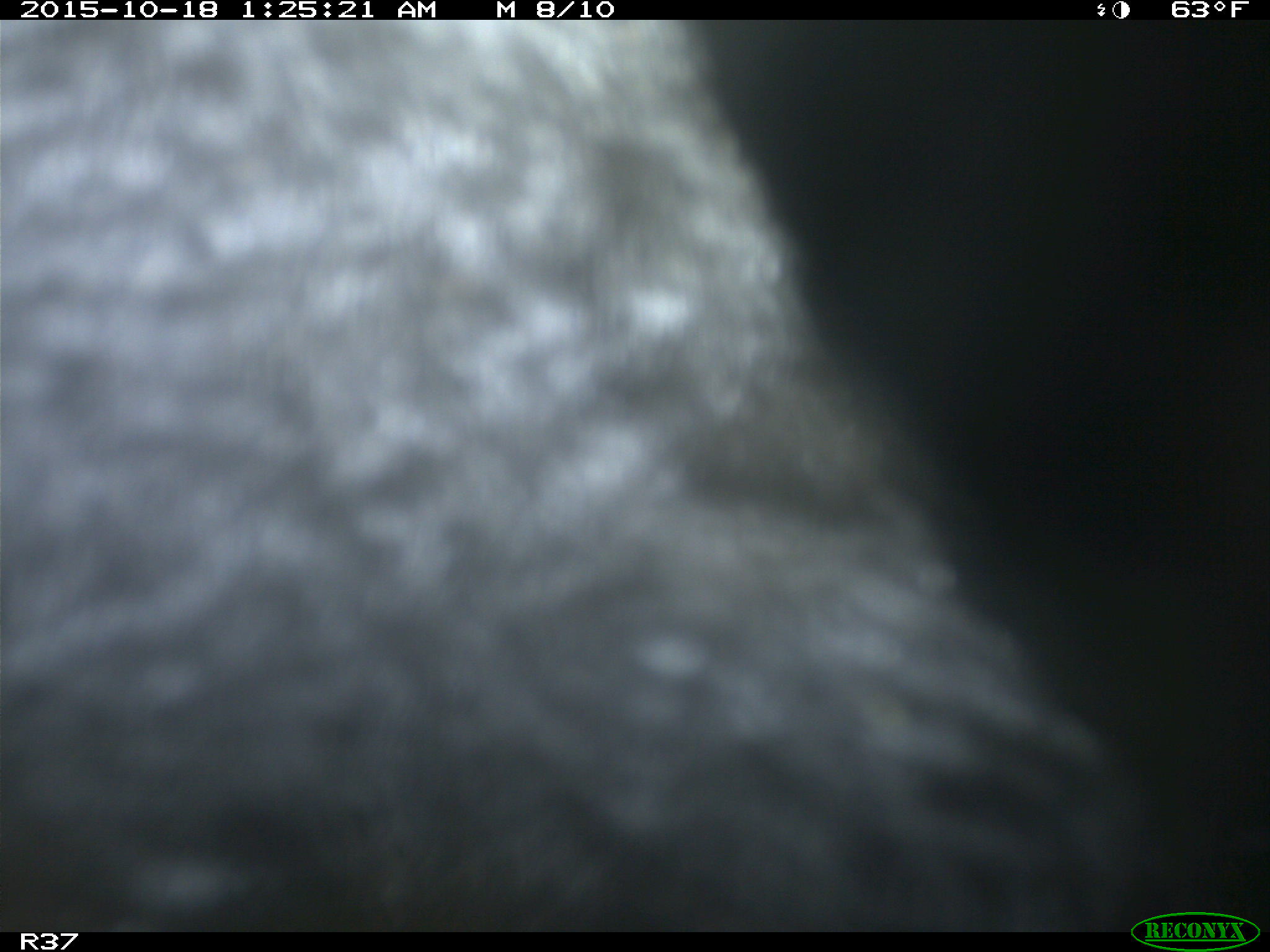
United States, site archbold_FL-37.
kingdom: Animalia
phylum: Chordata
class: Mammalia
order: Artiodactyla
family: Bovidae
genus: Bos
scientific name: Bos taurus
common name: domestic cow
Bos taurus (domestic cow).